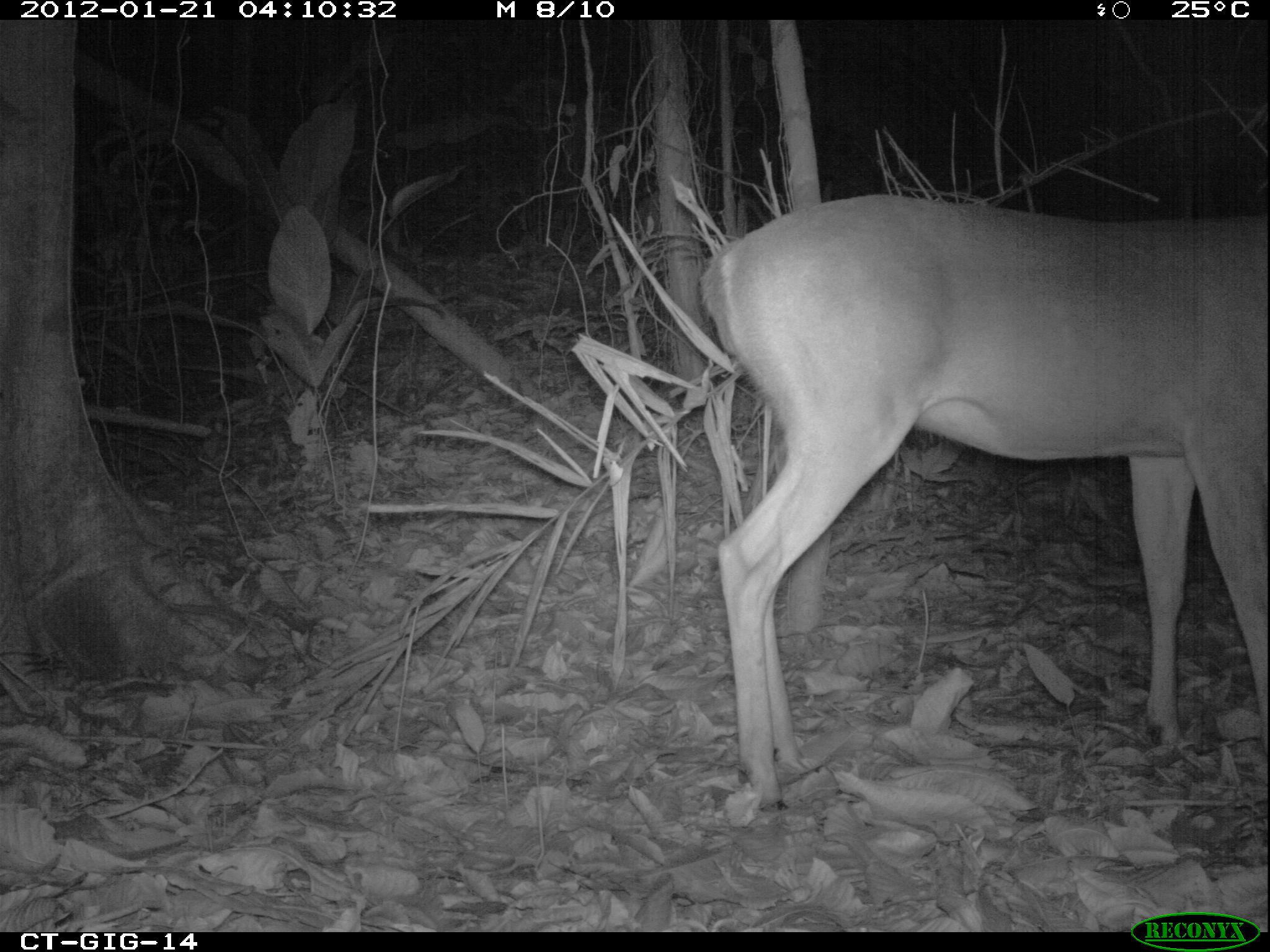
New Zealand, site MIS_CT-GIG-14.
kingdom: Animalia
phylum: Chordata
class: Mammalia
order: Artiodactyla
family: Cervidae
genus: Odocoileus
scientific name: Odocoileus virginianus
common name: white-tailed deer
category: white tailed deer